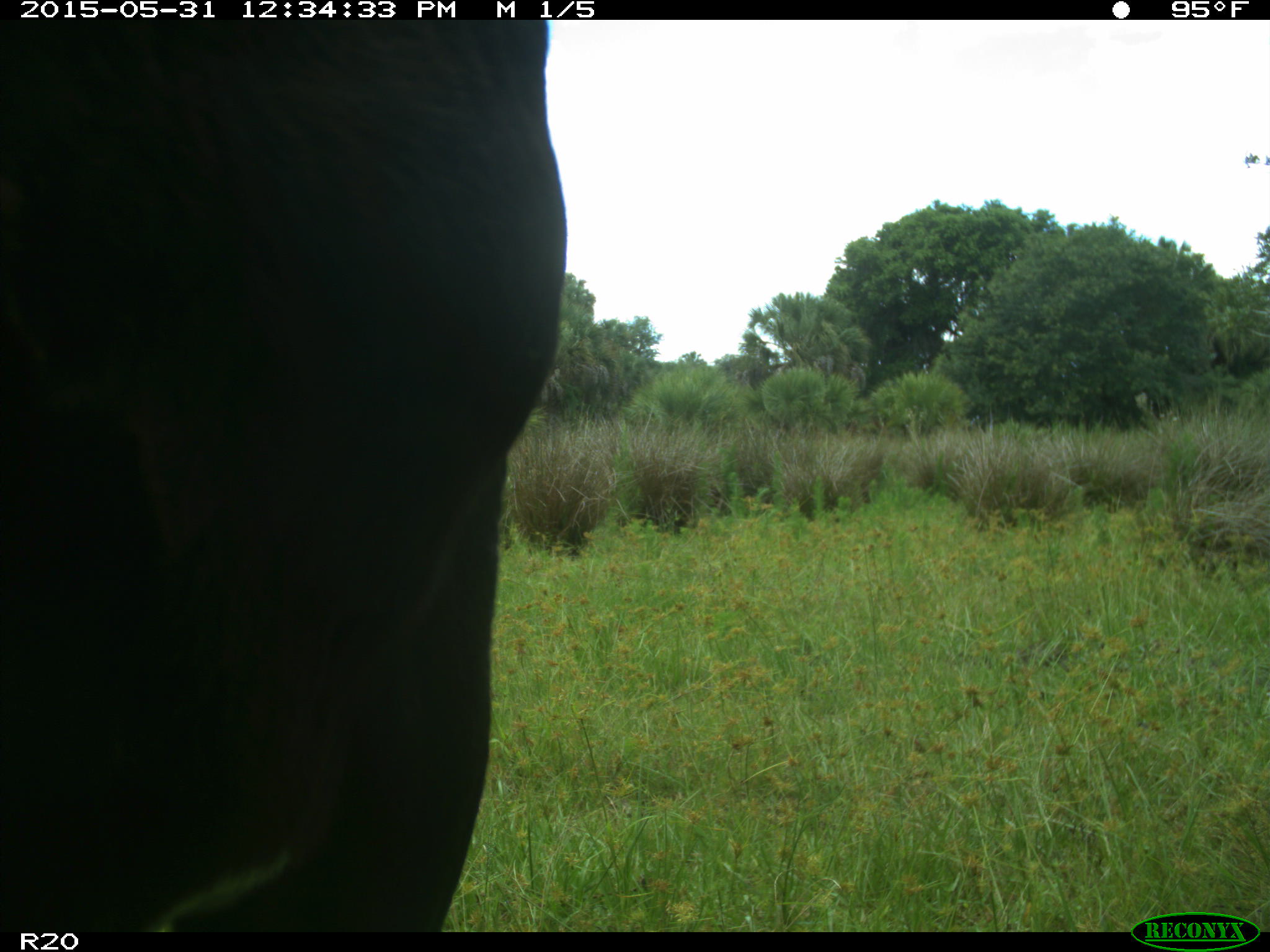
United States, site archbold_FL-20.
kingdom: Animalia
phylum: Chordata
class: Mammalia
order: Artiodactyla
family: Bovidae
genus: Bos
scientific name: Bos taurus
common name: domestic cow